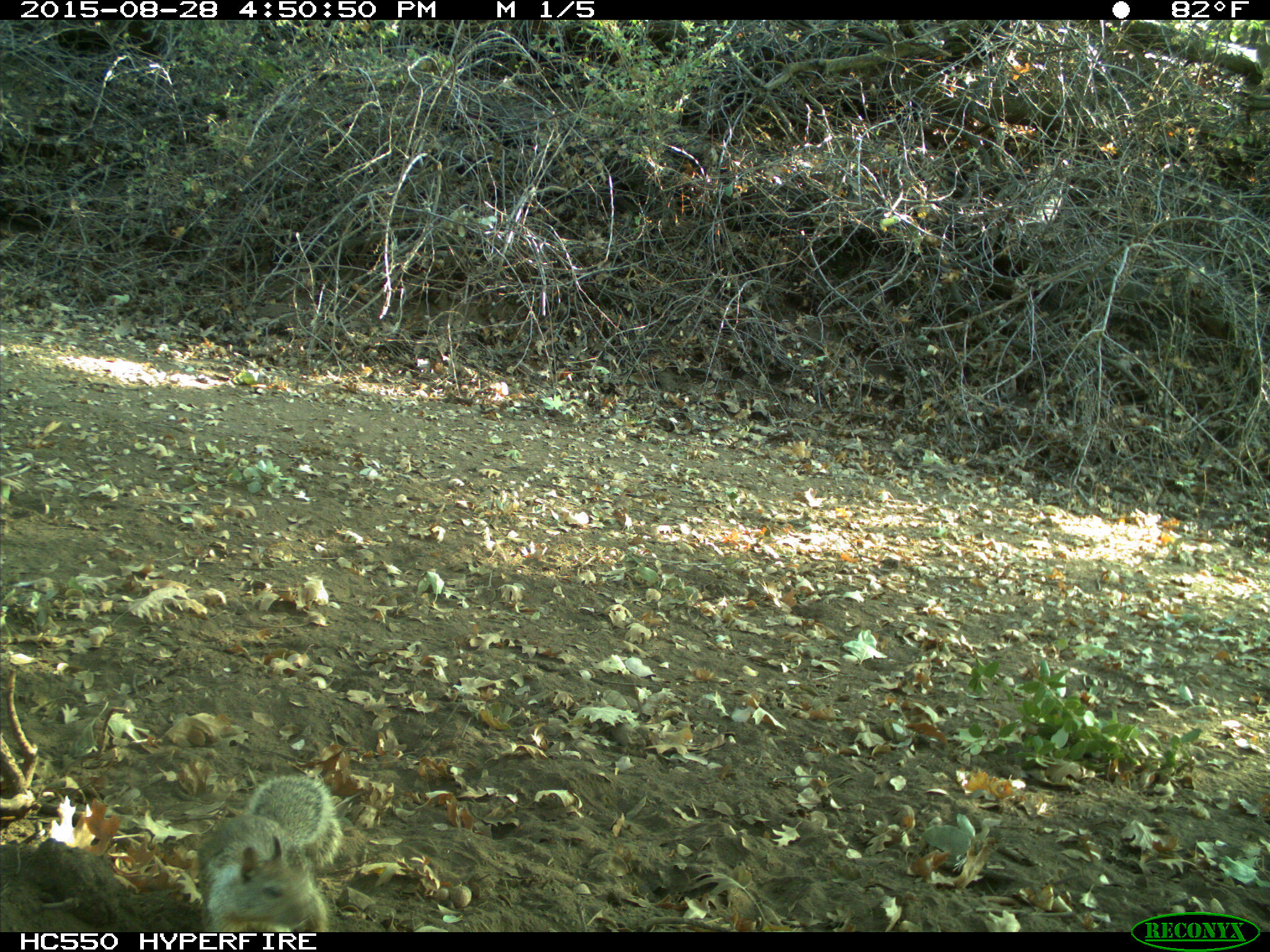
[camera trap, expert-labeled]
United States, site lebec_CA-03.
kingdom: Animalia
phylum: Chordata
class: Mammalia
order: Rodentia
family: Sciuridae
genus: Otospermophilus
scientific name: Otospermophilus beecheyi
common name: california ground squirrel